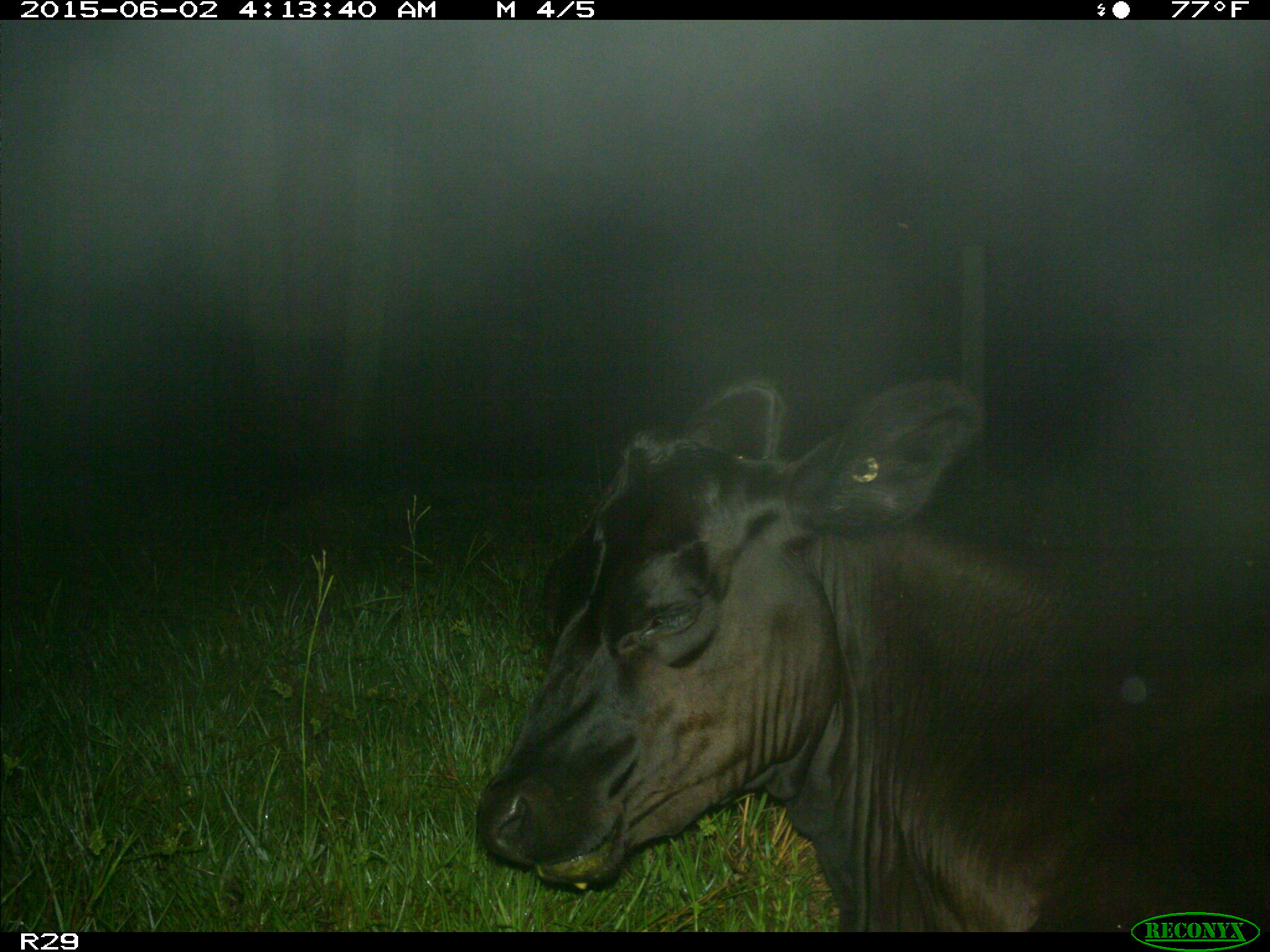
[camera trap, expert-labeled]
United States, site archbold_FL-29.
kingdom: Animalia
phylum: Chordata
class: Mammalia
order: Artiodactyla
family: Bovidae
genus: Bos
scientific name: Bos taurus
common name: domestic cow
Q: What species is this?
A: Bos taurus (domestic cow).